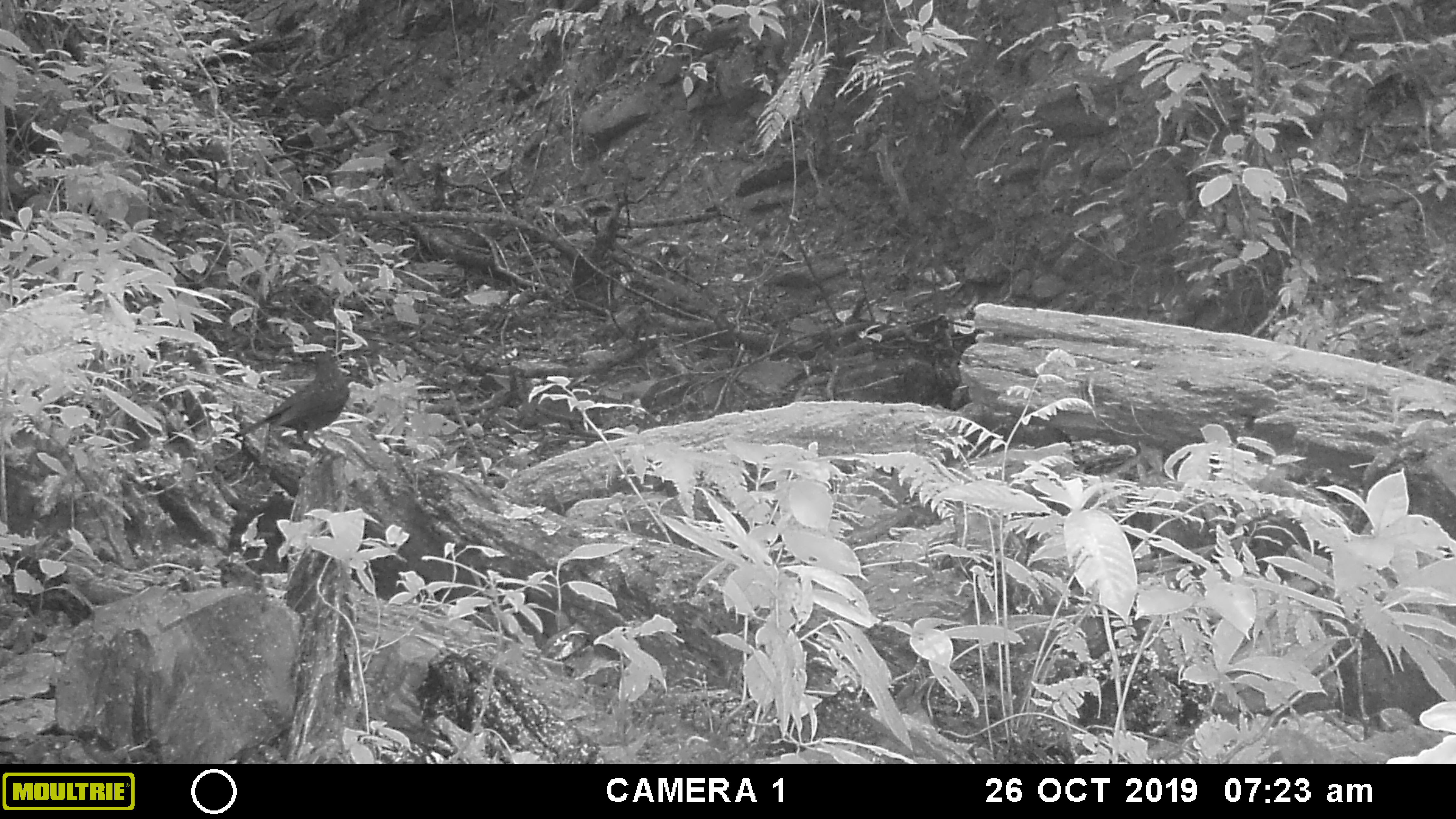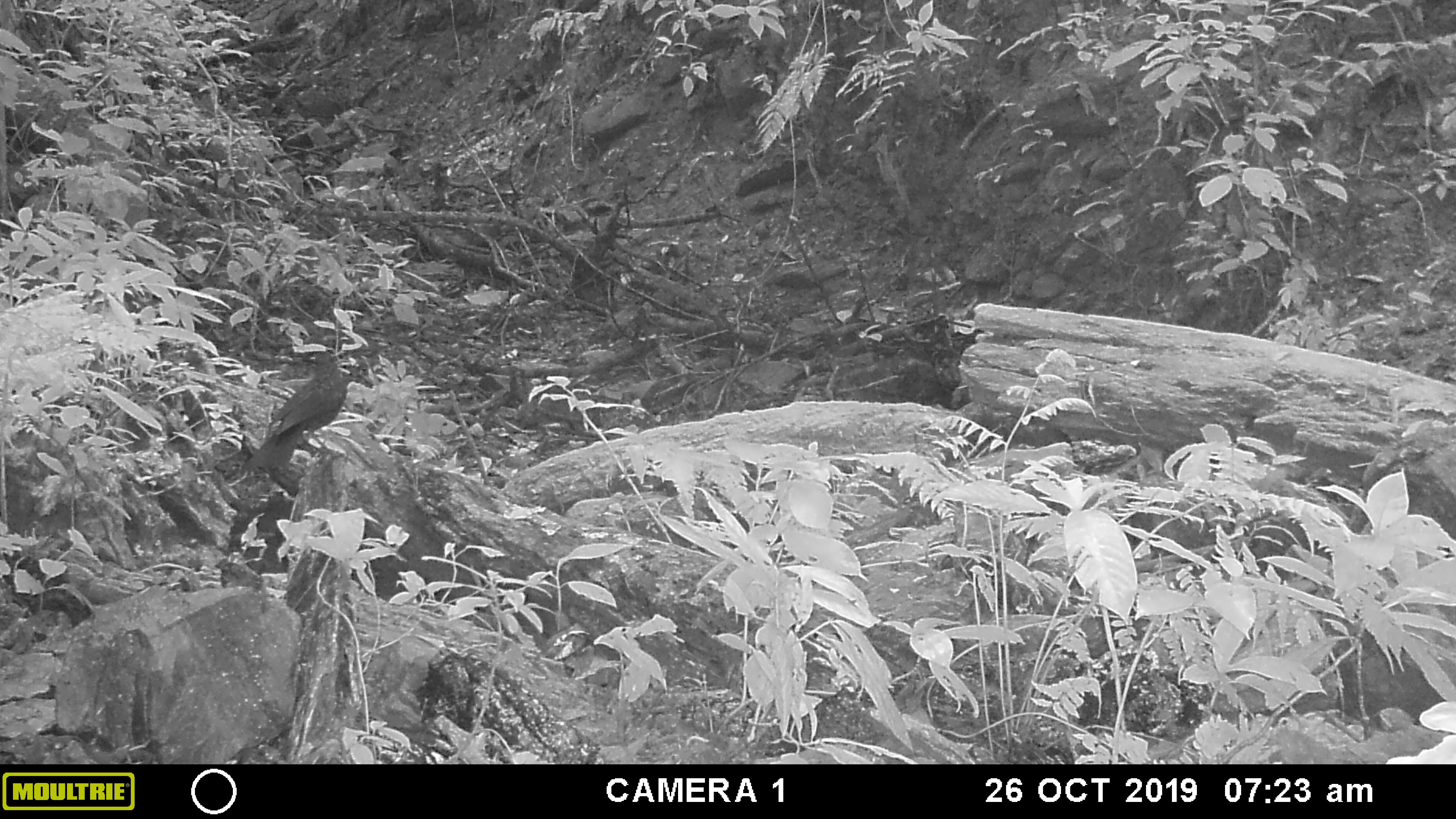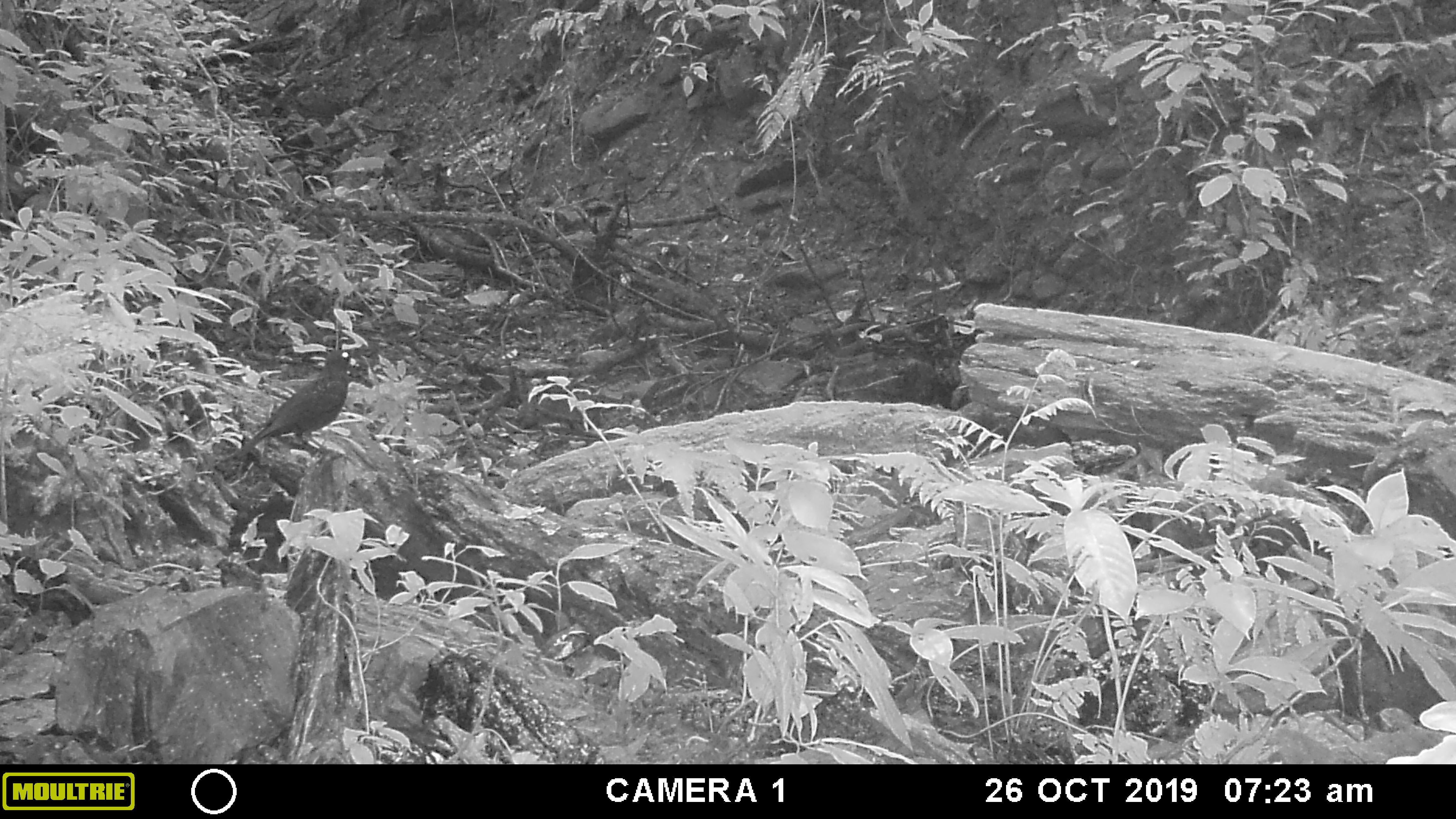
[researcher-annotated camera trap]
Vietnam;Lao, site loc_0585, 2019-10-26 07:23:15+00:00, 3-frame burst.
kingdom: Animalia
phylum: Chordata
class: Aves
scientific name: Aves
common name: bird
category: unidentified bird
Unidentified bird (bird) (Aves). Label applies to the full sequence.